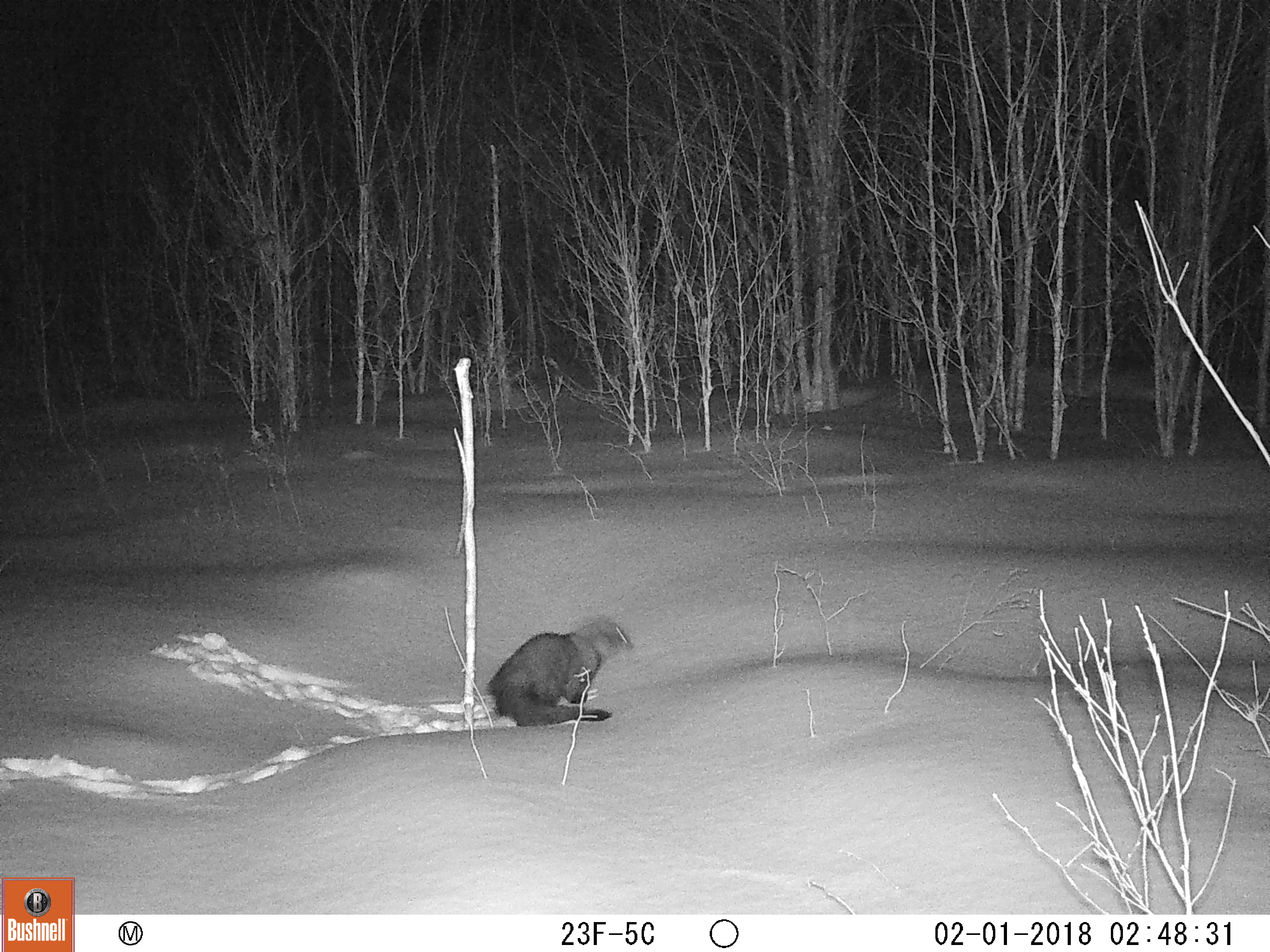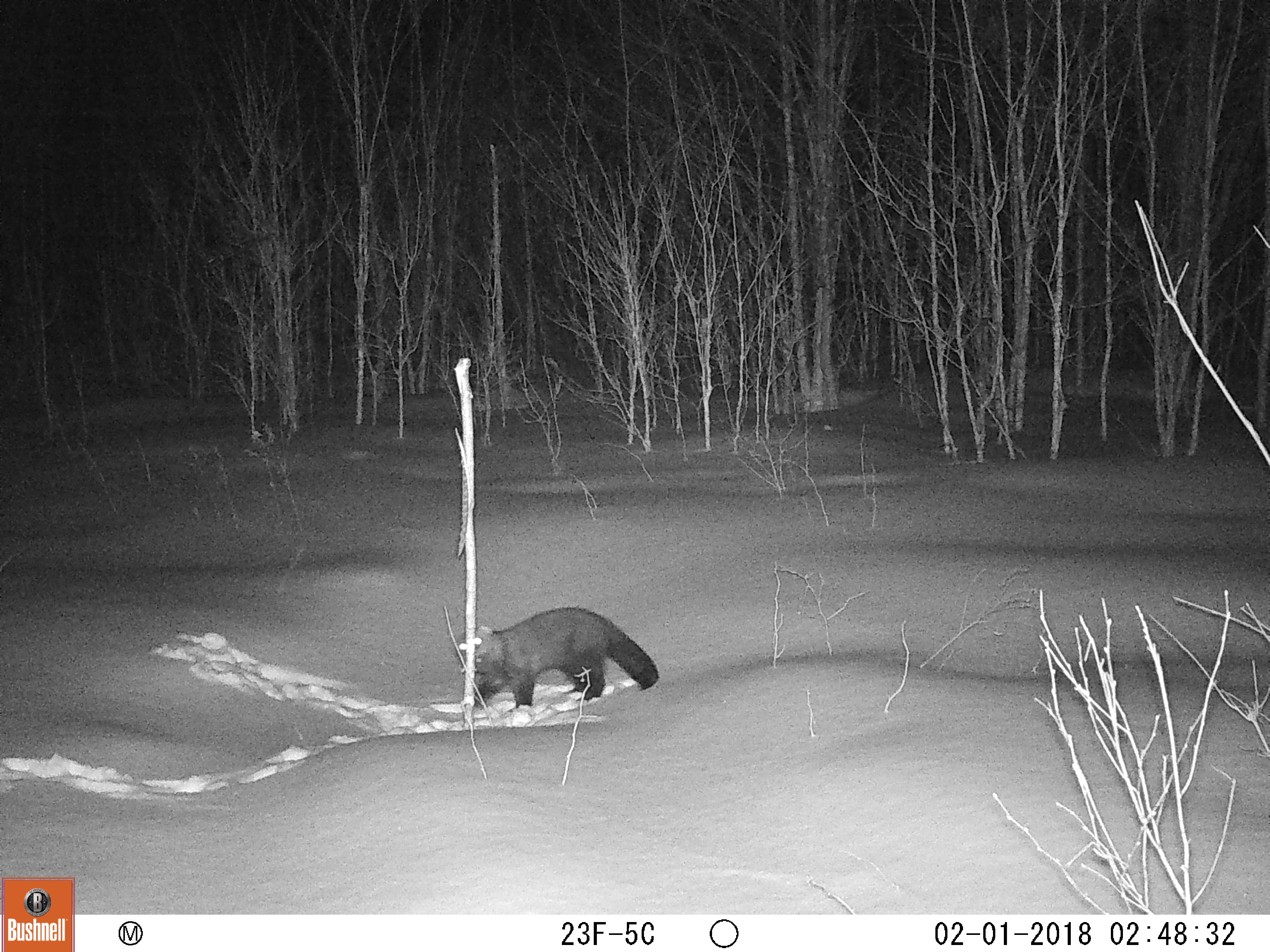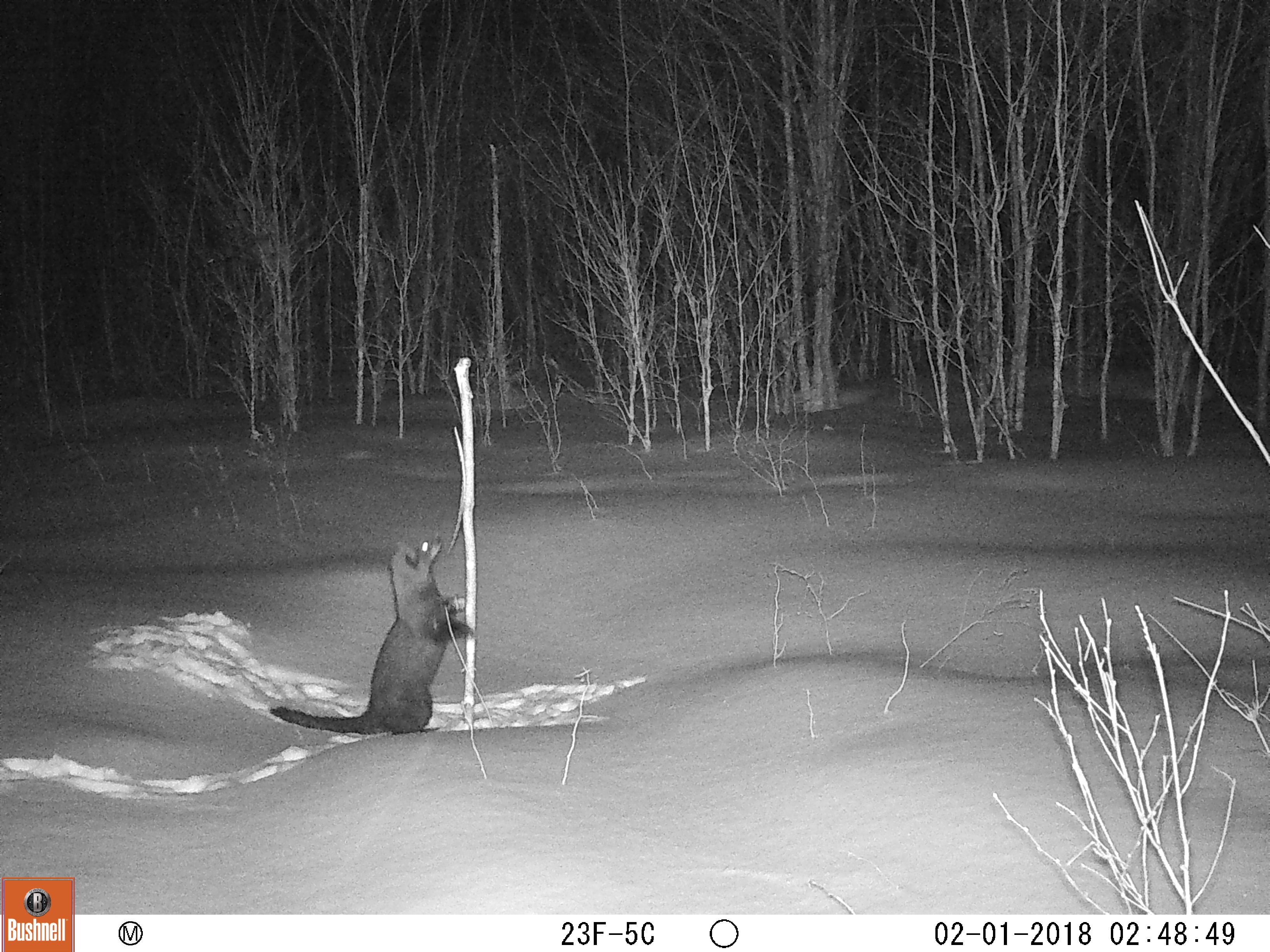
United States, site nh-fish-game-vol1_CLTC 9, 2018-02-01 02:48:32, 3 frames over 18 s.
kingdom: Animalia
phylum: Chordata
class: Mammalia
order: Carnivora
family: Mustelidae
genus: Pekania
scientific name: Pekania pennanti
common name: fisher